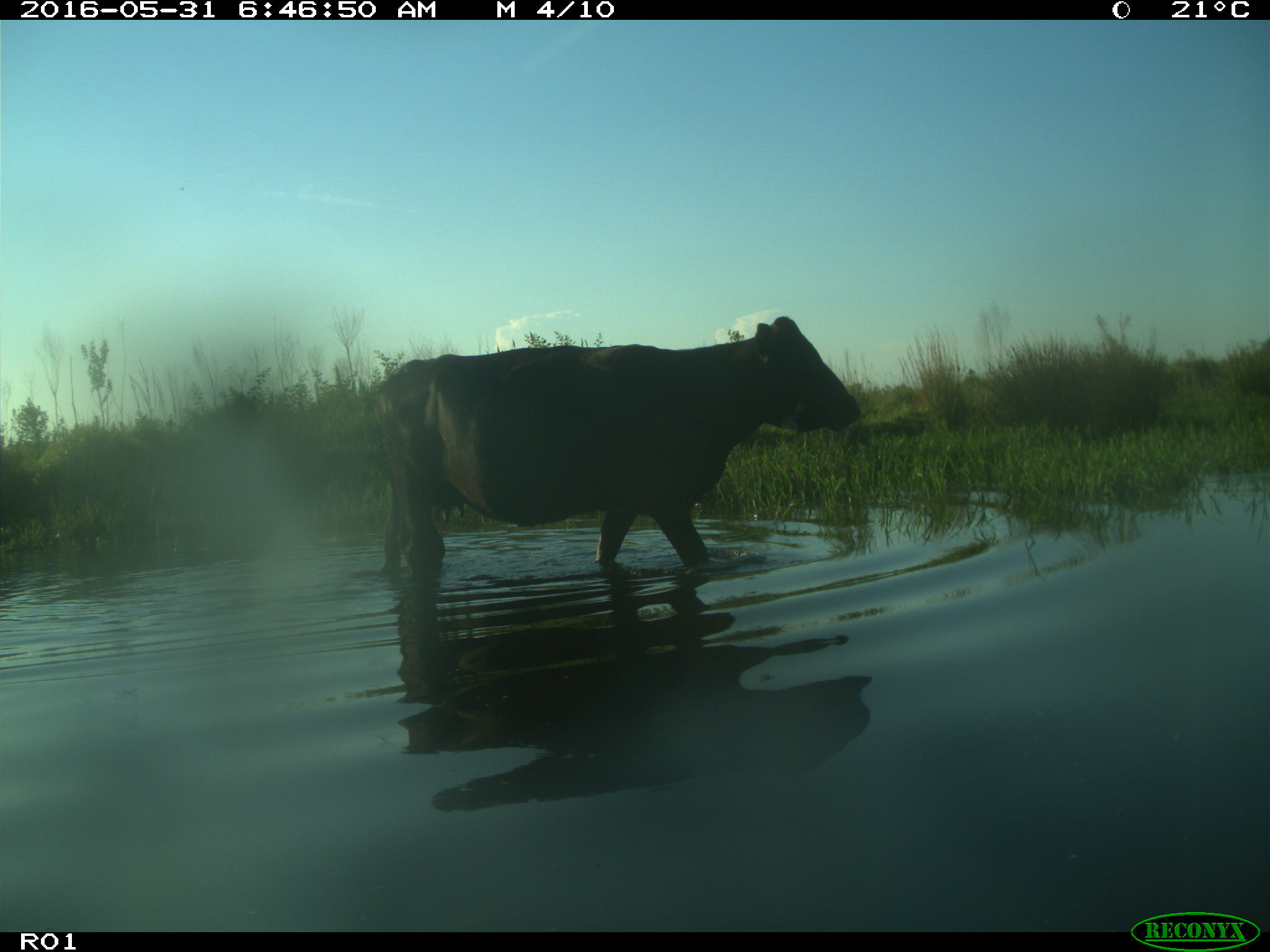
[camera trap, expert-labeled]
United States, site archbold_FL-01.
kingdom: Animalia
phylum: Chordata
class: Mammalia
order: Artiodactyla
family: Bovidae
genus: Bos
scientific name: Bos taurus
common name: domestic cow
Bos taurus (domestic cow).